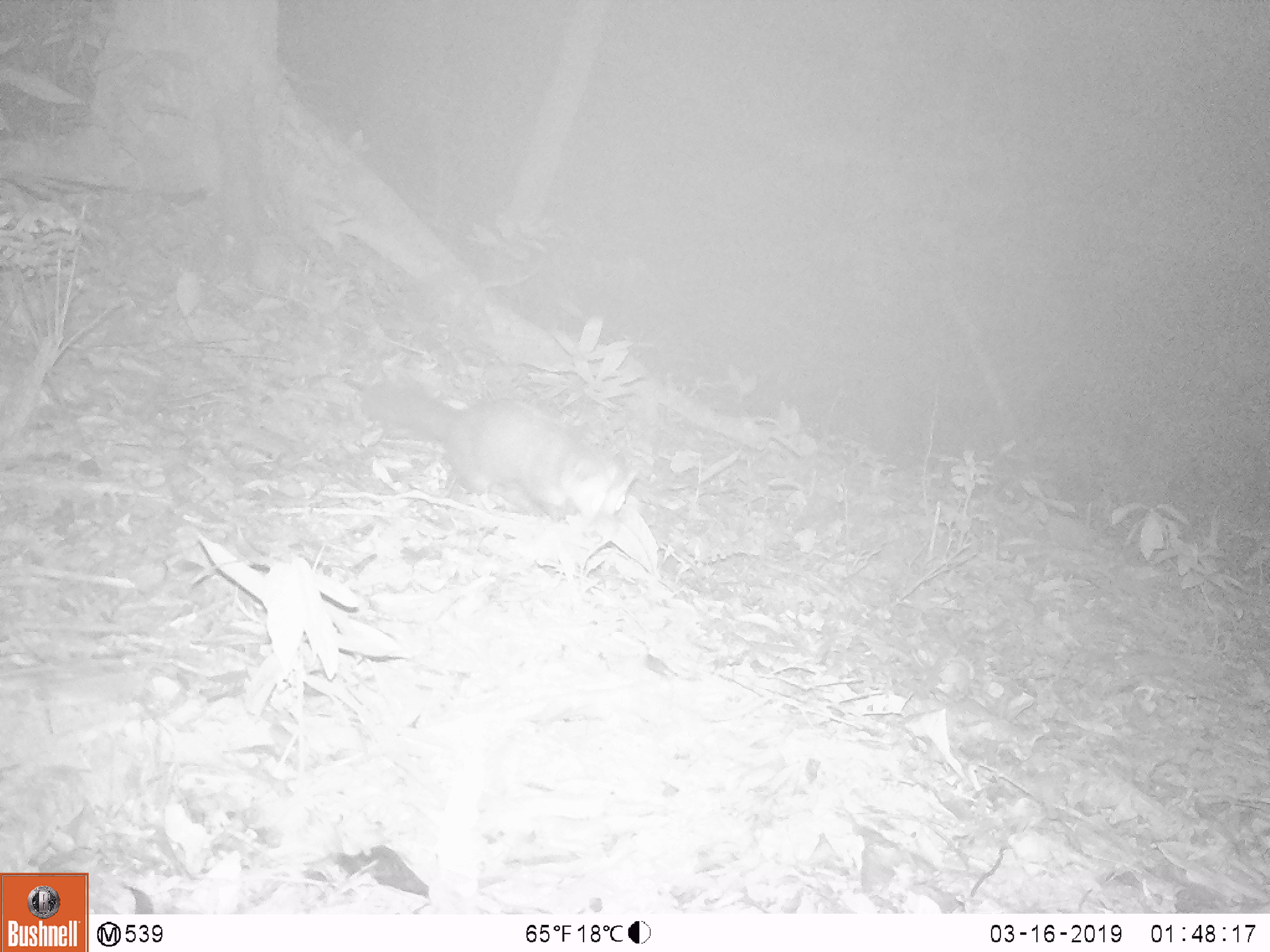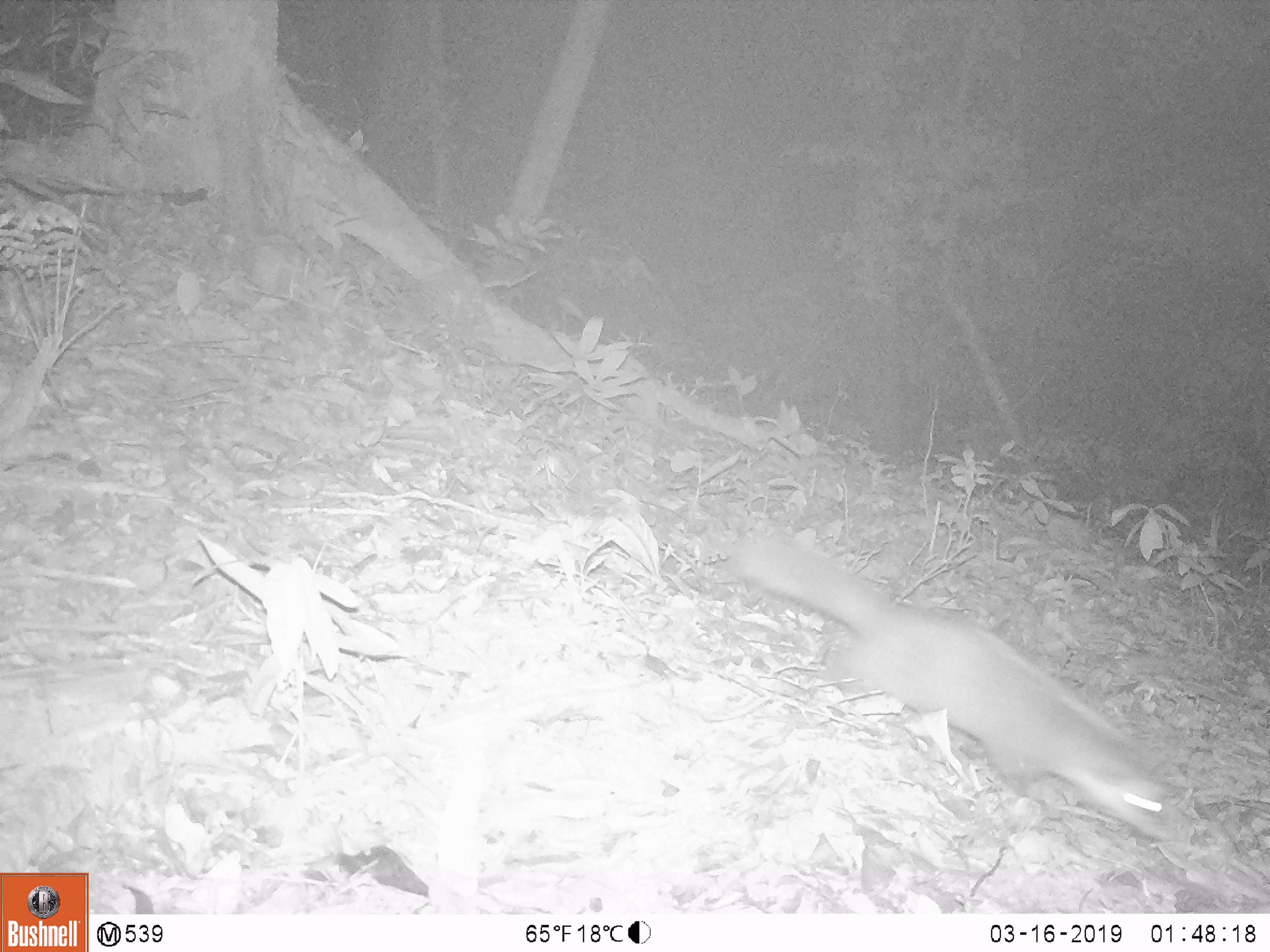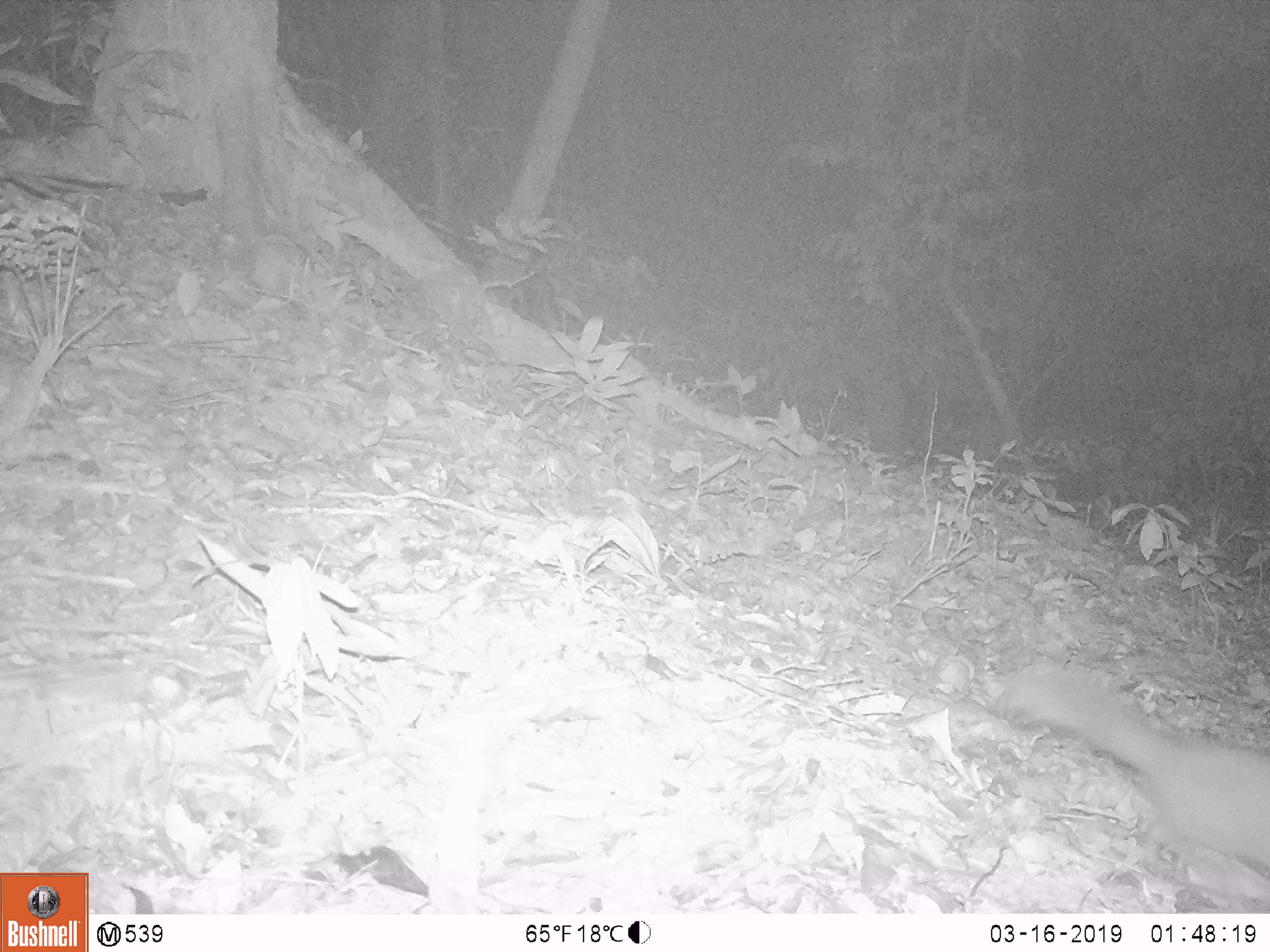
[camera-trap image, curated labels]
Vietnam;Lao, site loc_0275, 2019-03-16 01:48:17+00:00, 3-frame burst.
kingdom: Animalia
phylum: Chordata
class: Mammalia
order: Carnivora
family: Mustelidae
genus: Melogale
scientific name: Melogale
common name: ferret badger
Ferret badger (Melogale). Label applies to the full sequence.